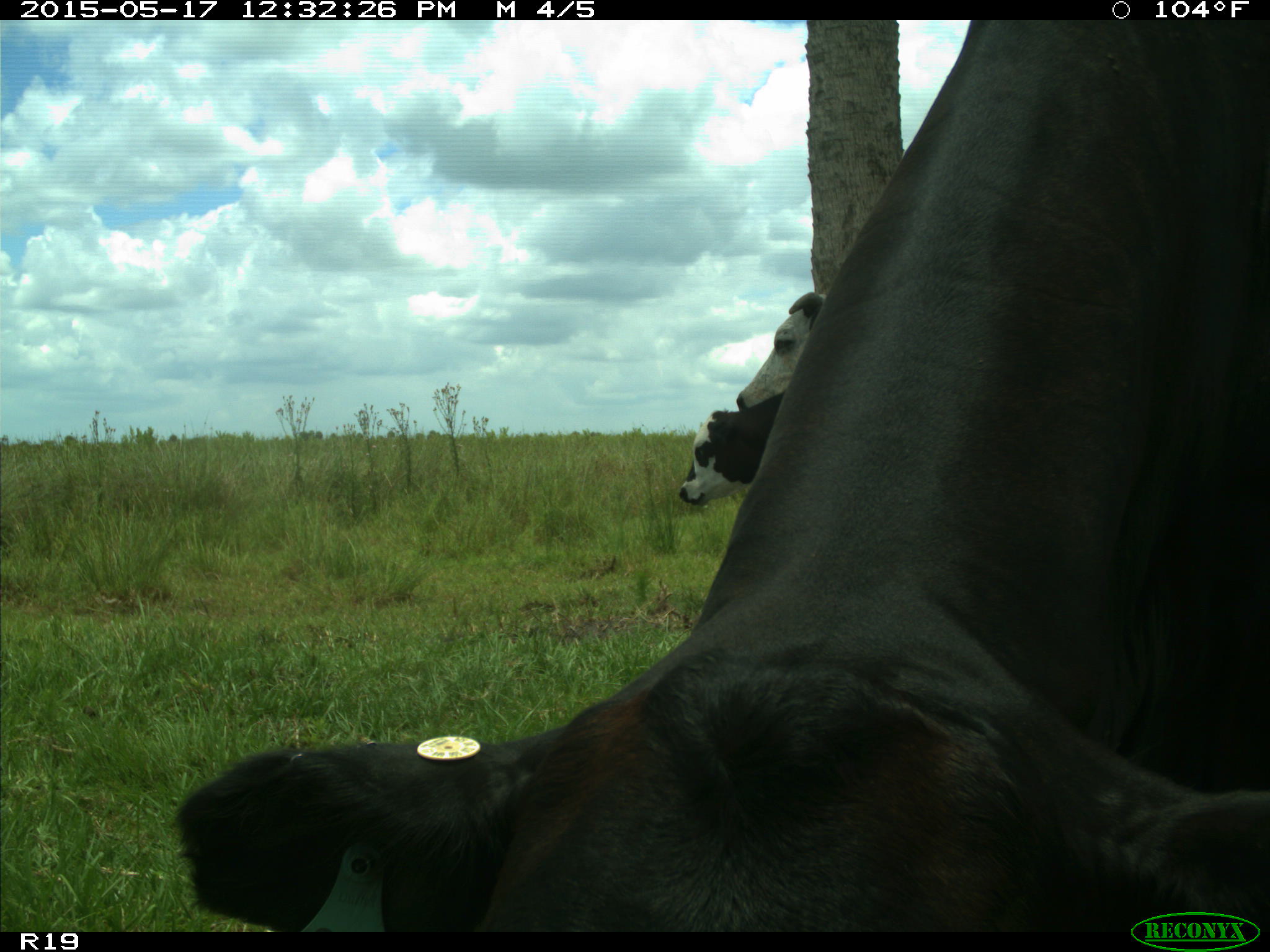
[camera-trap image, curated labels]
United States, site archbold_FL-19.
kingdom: Animalia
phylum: Chordata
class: Mammalia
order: Artiodactyla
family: Bovidae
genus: Bos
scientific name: Bos taurus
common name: domestic cow